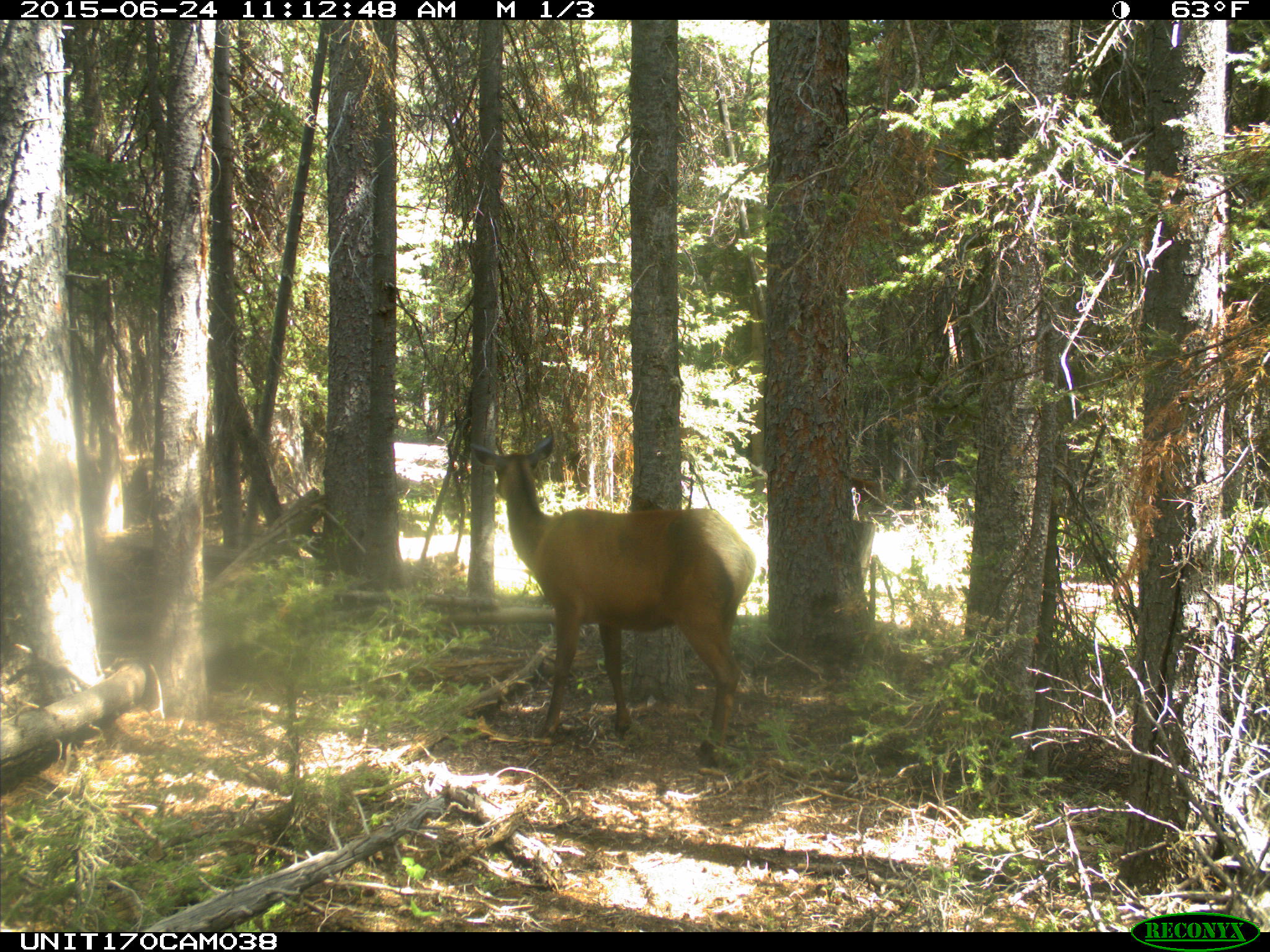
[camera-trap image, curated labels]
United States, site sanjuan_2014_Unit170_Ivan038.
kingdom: Animalia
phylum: Chordata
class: Mammalia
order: Artiodactyla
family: Cervidae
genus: Cervus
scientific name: Cervus elaphus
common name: red deer